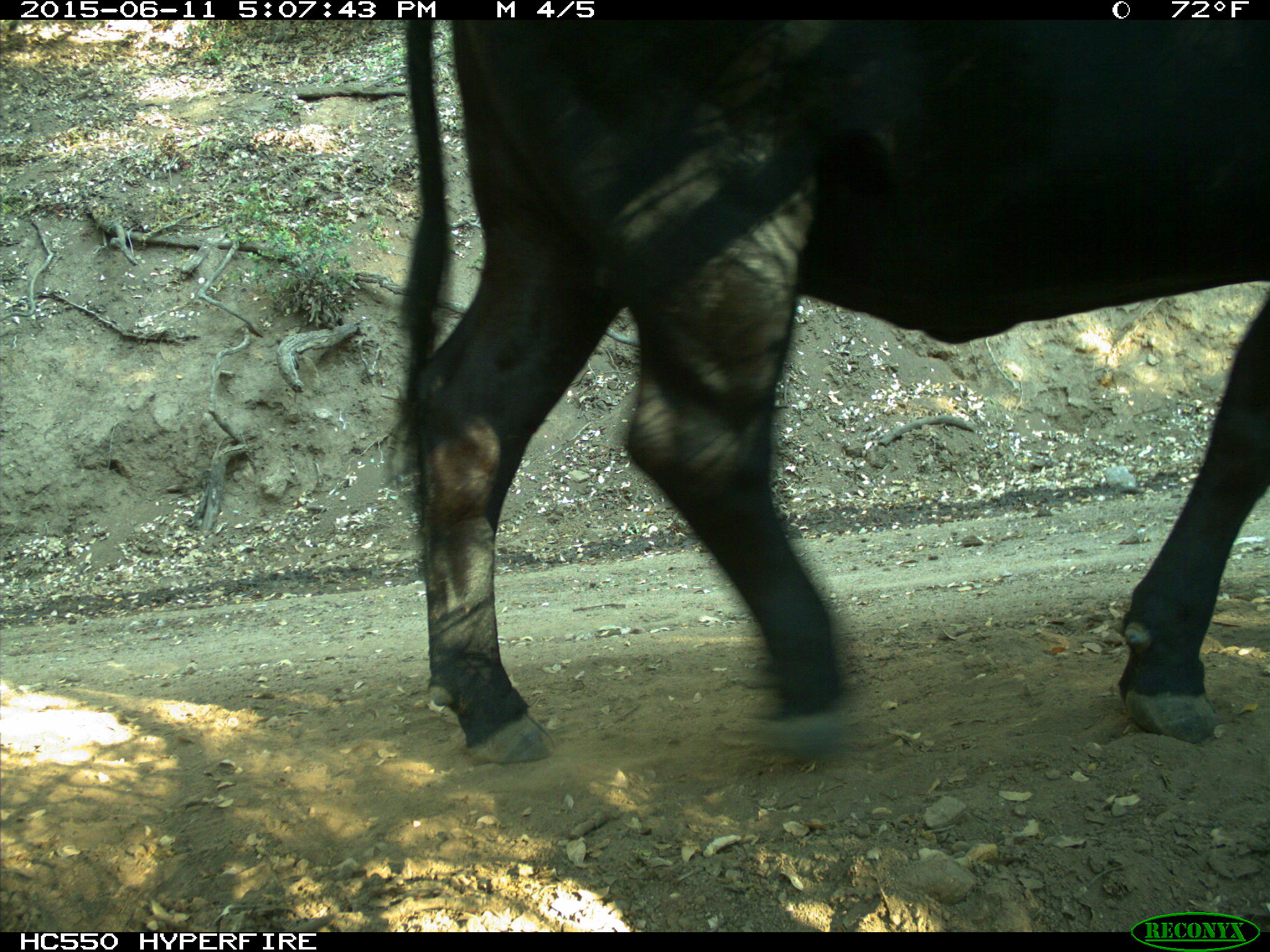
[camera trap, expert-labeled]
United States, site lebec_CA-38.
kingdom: Animalia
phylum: Chordata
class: Mammalia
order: Artiodactyla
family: Bovidae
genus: Bos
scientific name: Bos taurus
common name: domestic cow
Bos taurus (domestic cow).